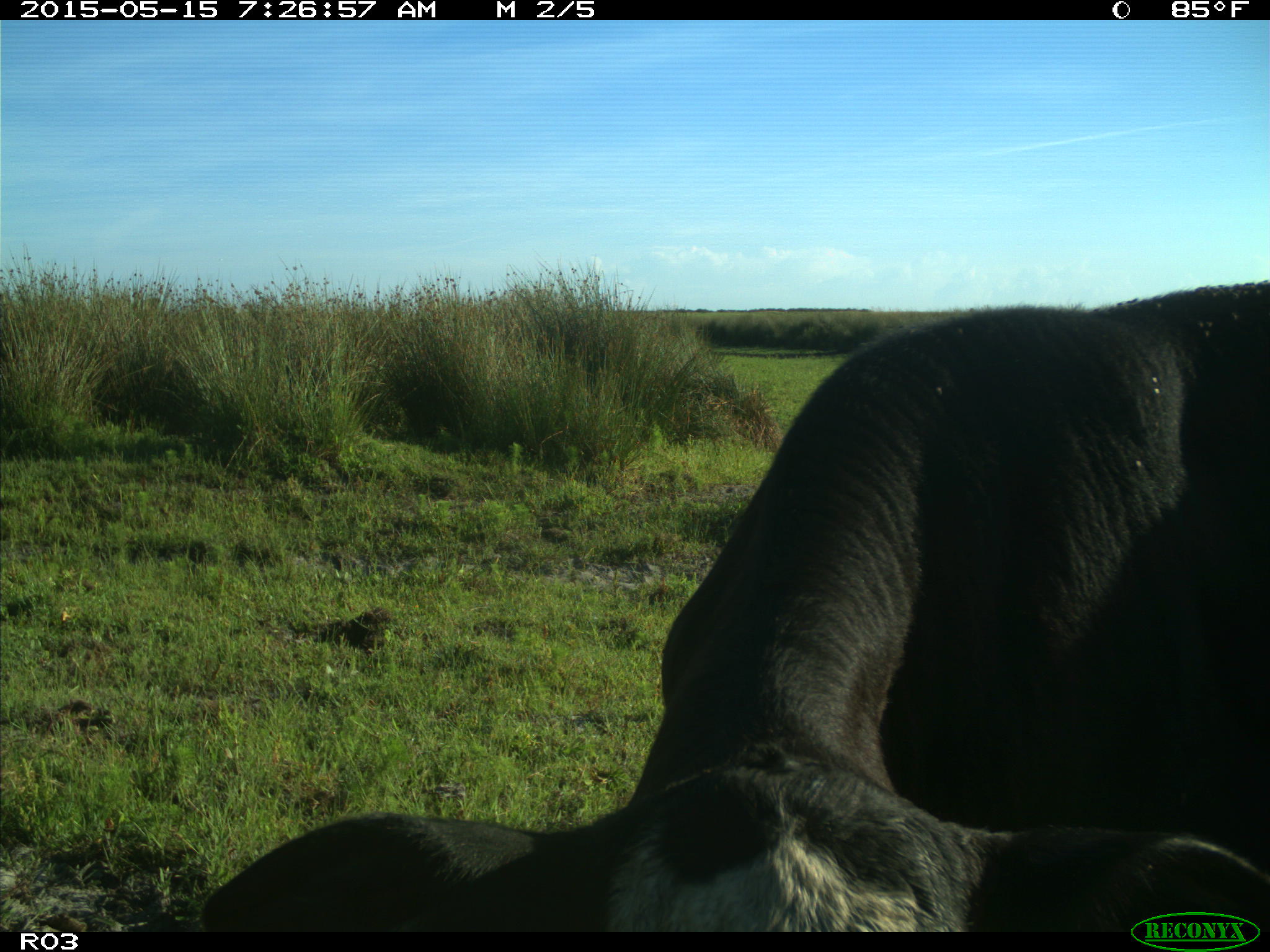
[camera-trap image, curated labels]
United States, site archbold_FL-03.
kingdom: Animalia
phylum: Chordata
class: Mammalia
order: Artiodactyla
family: Bovidae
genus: Bos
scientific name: Bos taurus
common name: domestic cow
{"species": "Bos taurus (domestic cow)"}